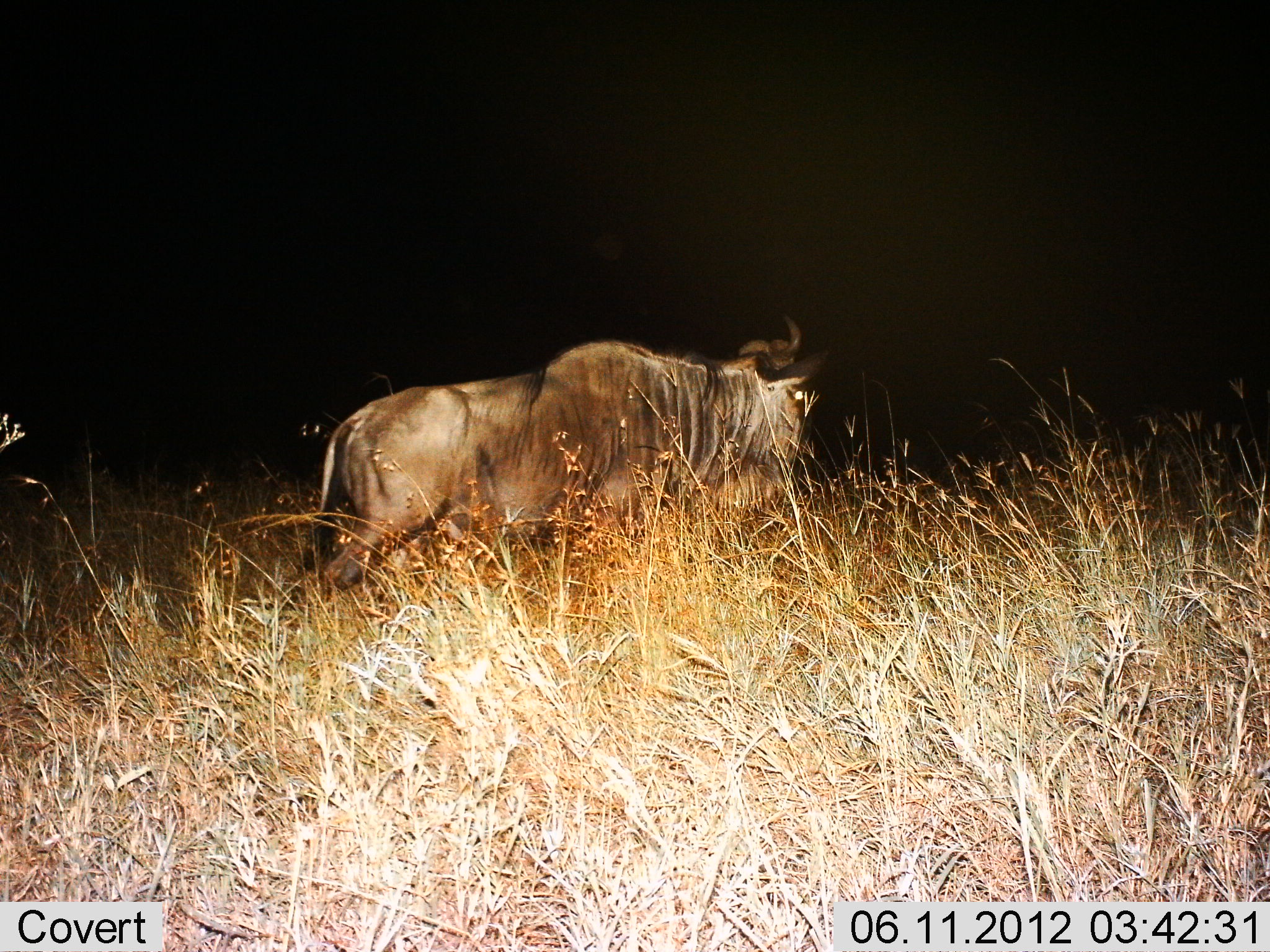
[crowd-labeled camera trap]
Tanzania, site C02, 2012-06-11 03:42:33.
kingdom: Animalia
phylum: Chordata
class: Mammalia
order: Artiodactyla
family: Bovidae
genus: Connochaetes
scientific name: Connochaetes taurinus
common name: blue wildebeest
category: wildebeest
Wildebeest (blue wildebeest) (Connochaetes taurinus), count 1. Behavior (volunteer vote fractions): standing 0%, resting 0%, moving 100%, interacting 0%. Young present (vote fraction): 0%. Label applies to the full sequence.